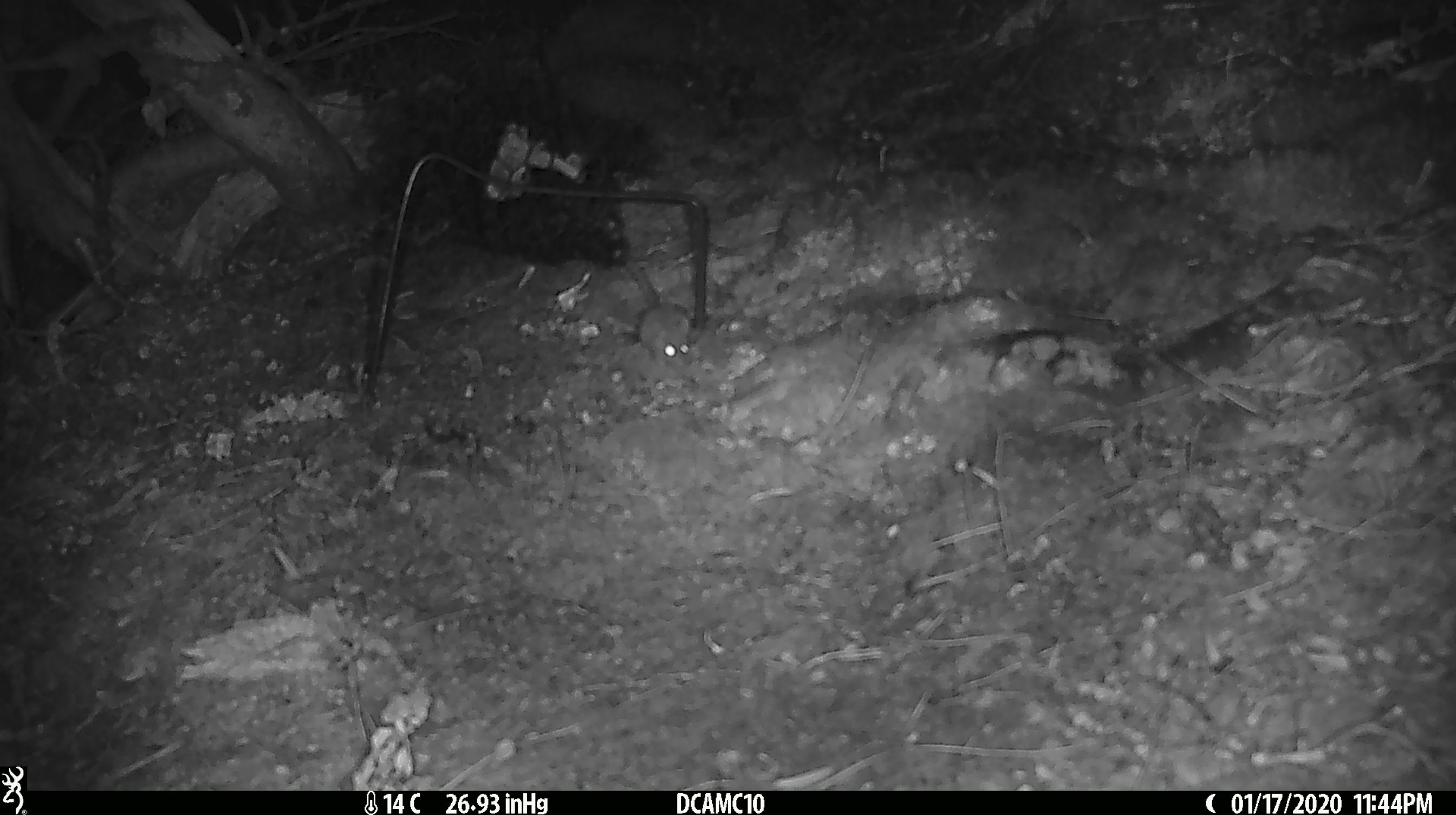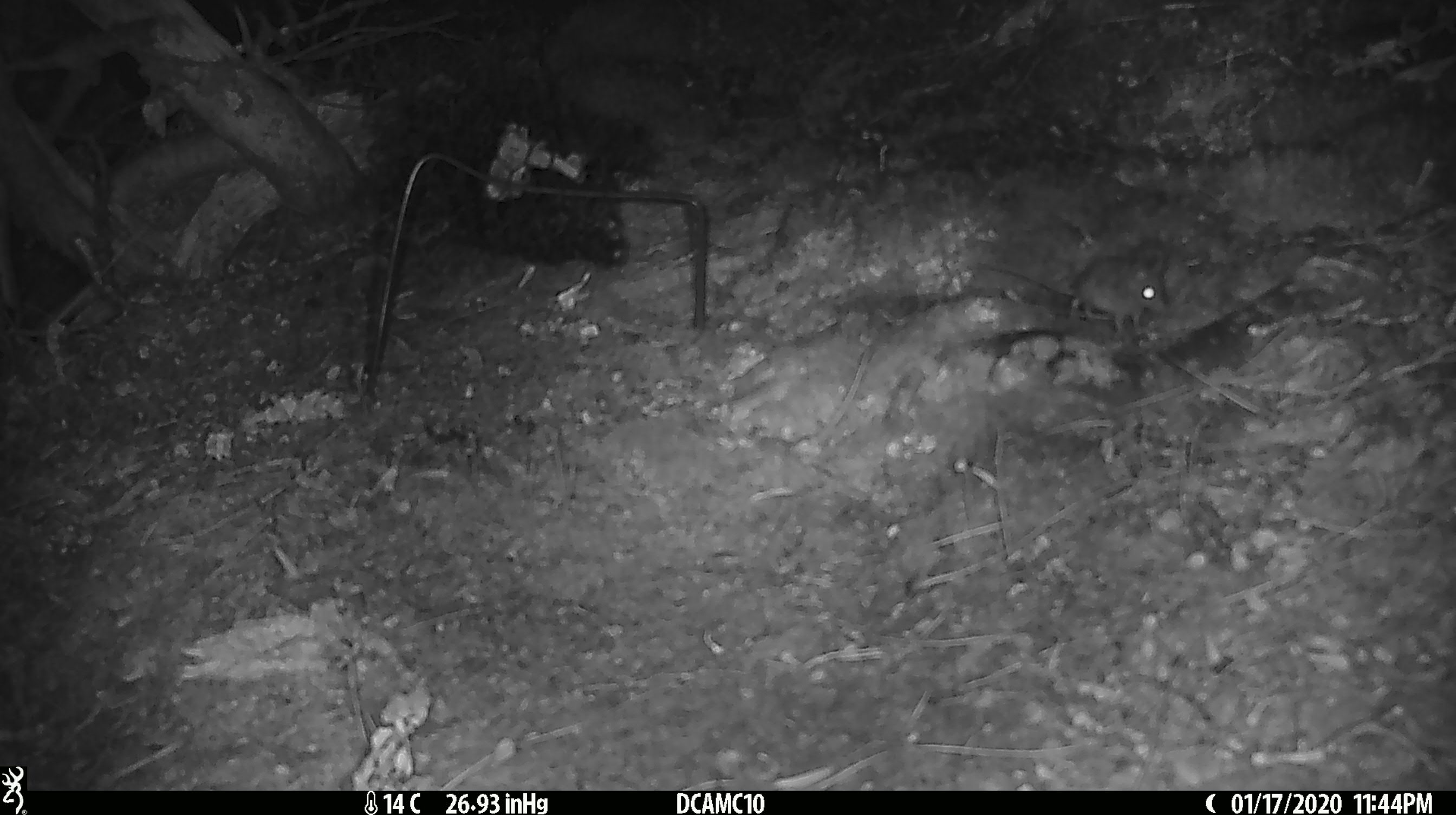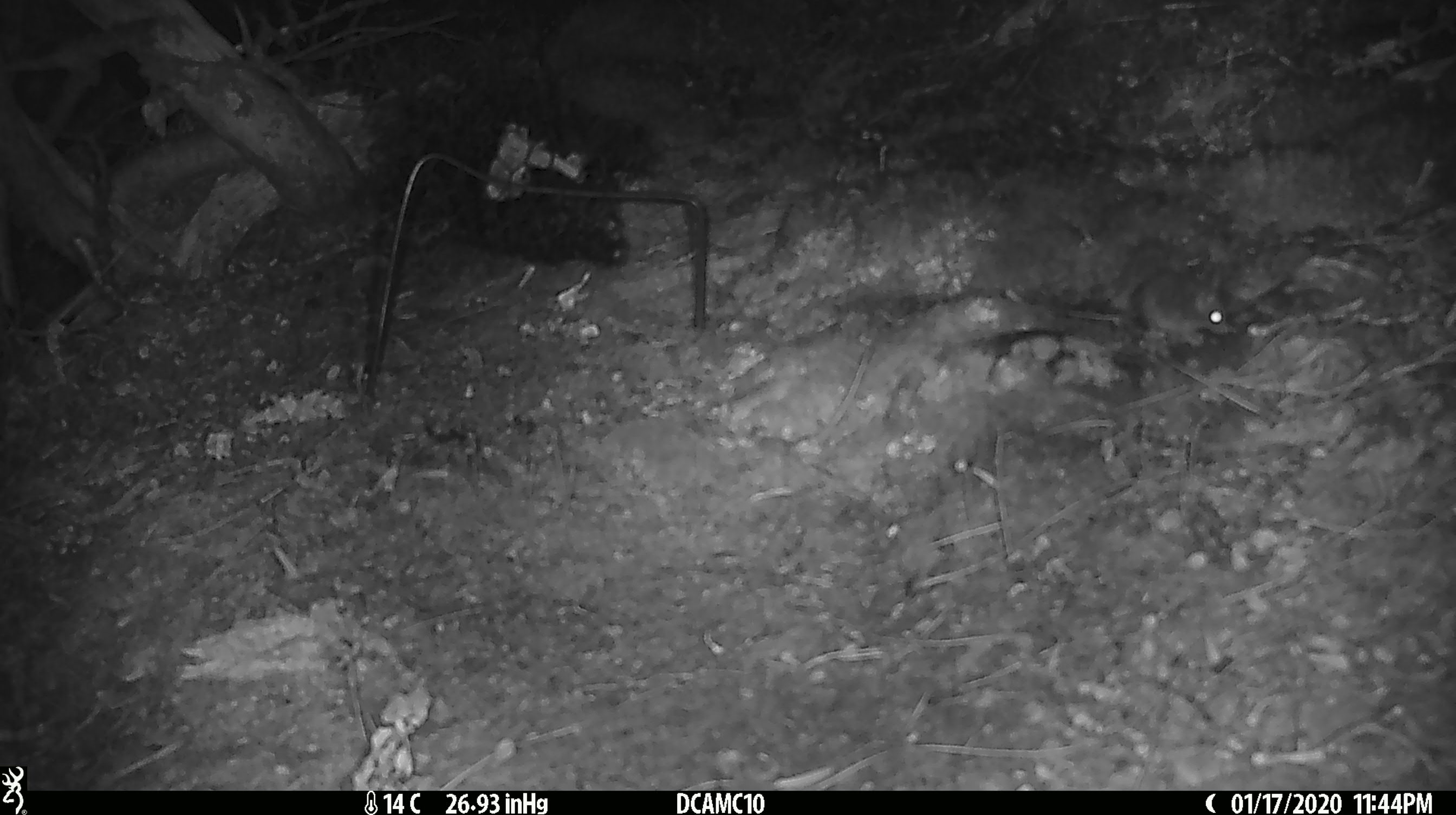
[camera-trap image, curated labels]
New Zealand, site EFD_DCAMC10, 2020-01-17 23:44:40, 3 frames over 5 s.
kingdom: Animalia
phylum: Chordata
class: Mammalia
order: Rodentia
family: Muridae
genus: Mus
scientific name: Mus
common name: mouse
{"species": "mouse (Mus)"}